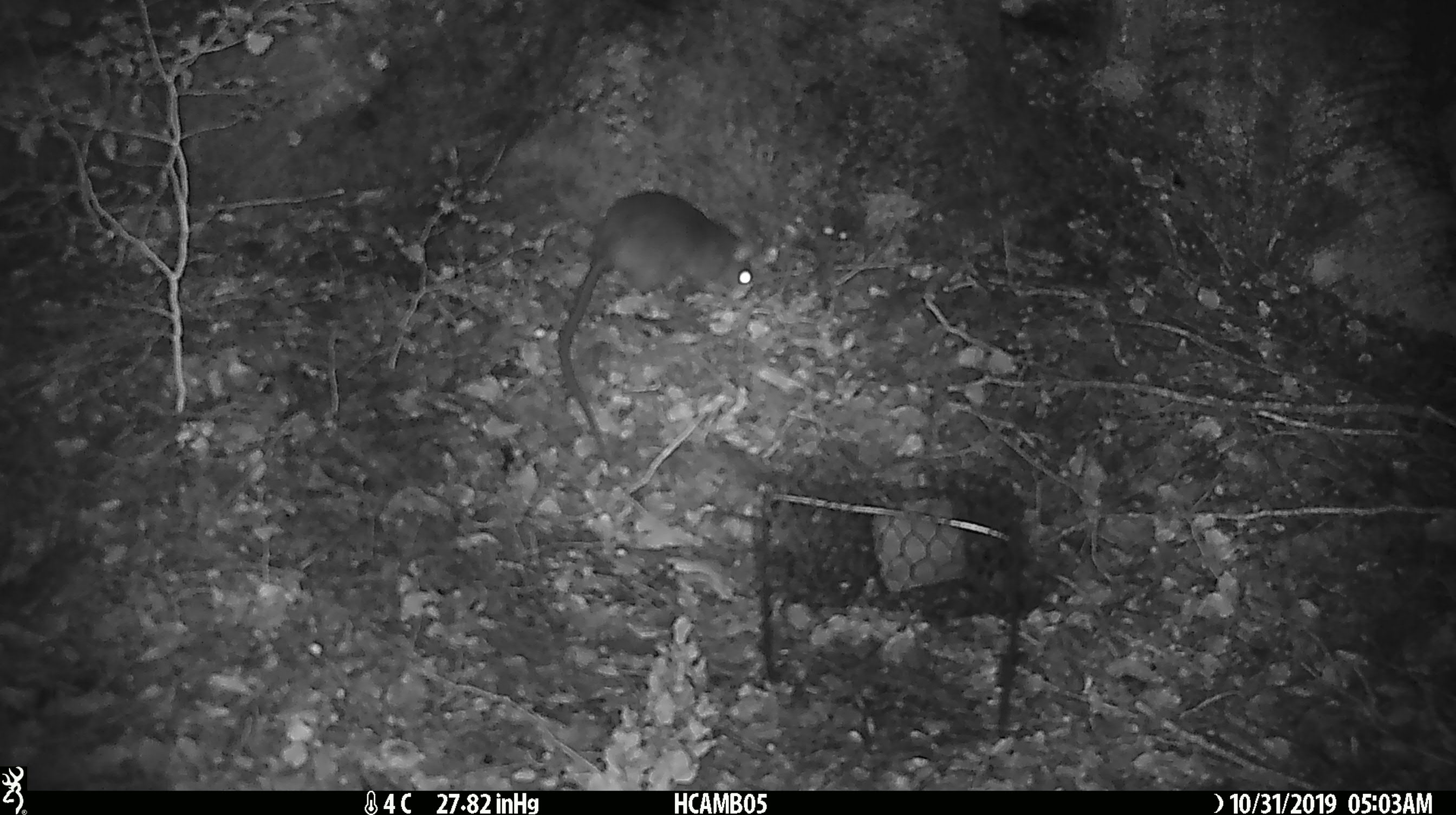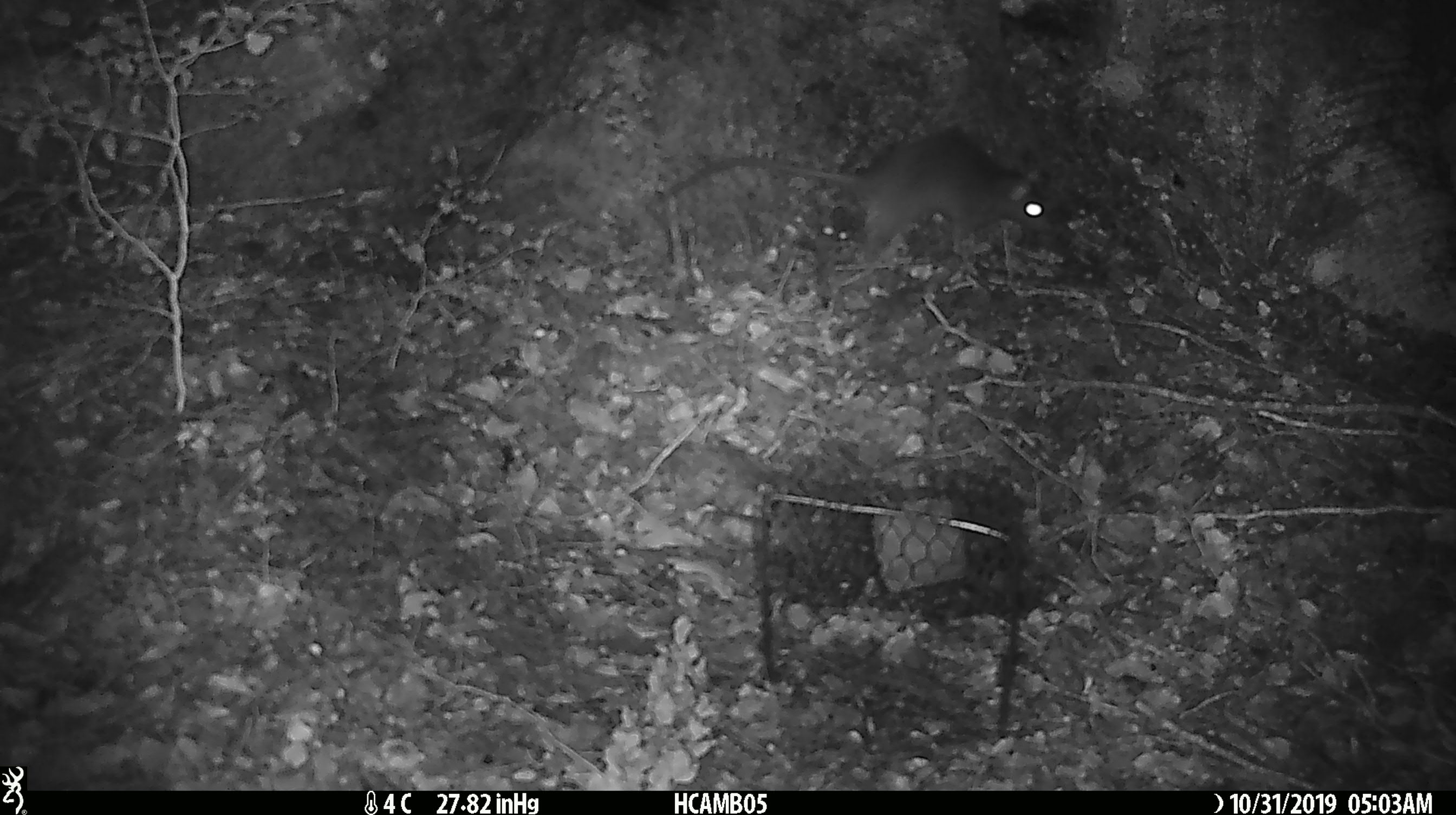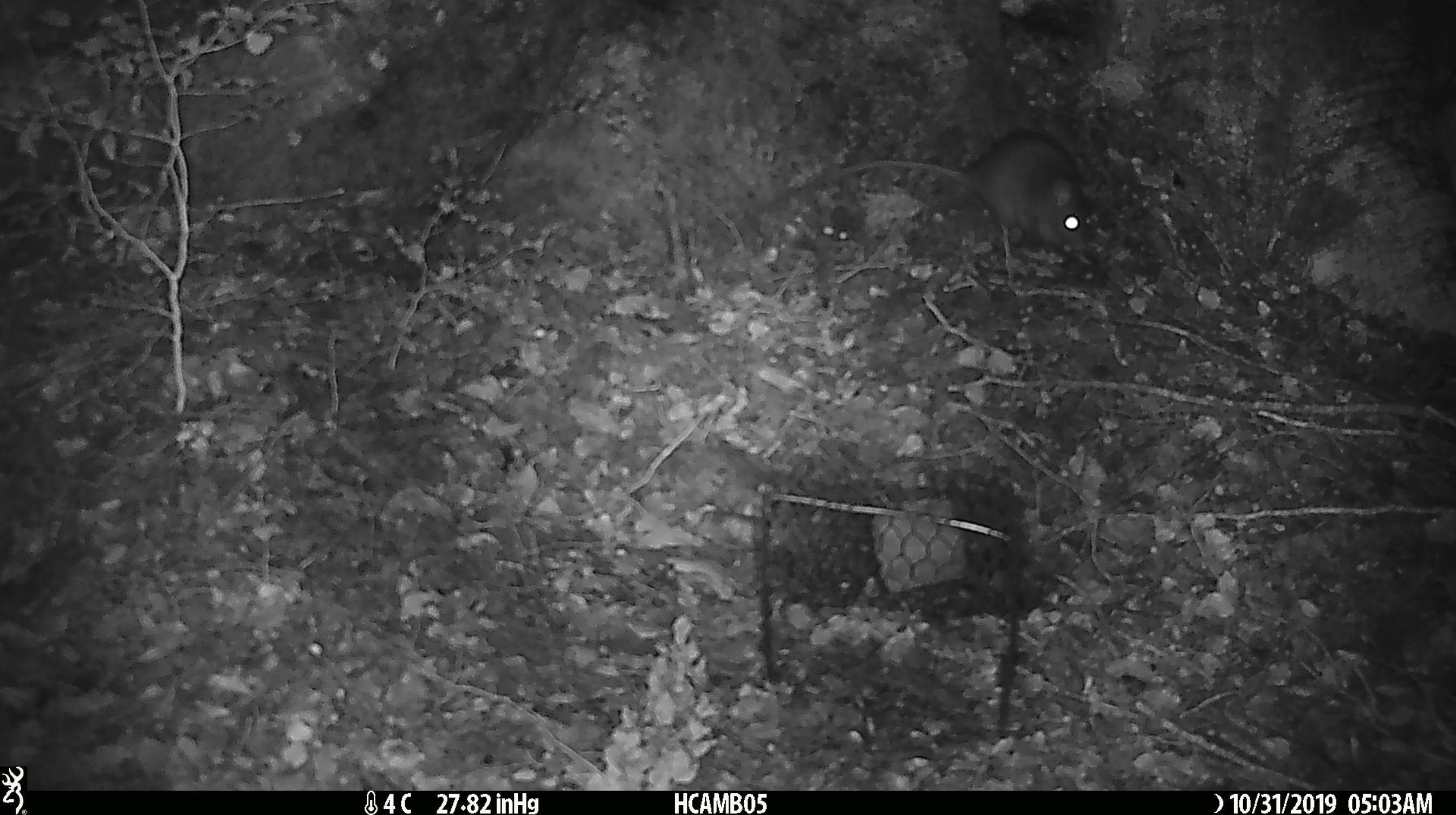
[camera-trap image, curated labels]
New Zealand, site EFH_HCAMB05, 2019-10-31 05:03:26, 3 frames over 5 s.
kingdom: Animalia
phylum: Chordata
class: Mammalia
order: Rodentia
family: Muridae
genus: Rattus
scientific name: Rattus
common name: rat